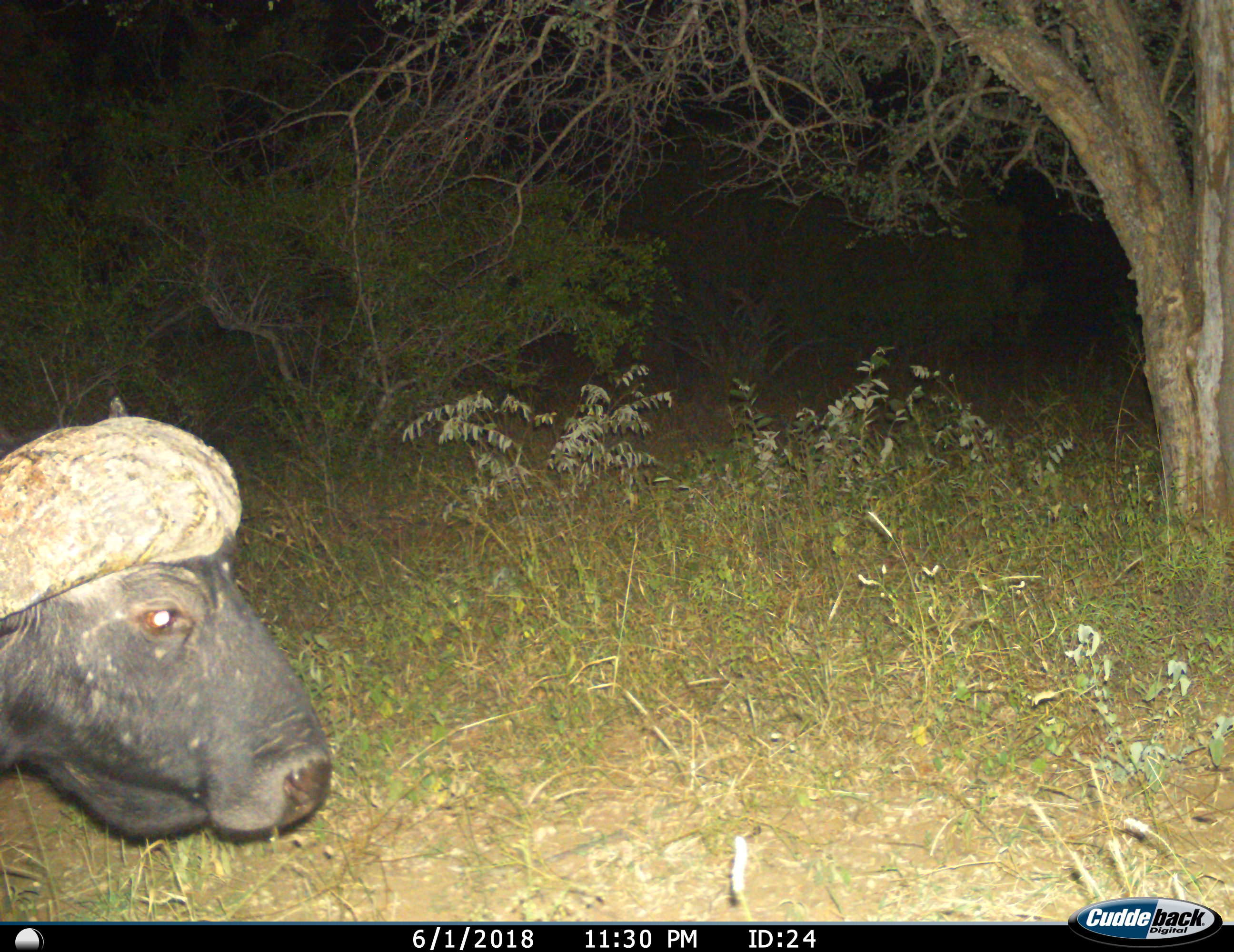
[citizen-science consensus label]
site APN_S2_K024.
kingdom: Animalia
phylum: Chordata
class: Mammalia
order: Artiodactyla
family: Bovidae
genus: Syncerus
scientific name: Syncerus caffer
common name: african buffalo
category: buffalo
Buffalo (african buffalo) (Syncerus caffer), count 1. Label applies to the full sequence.